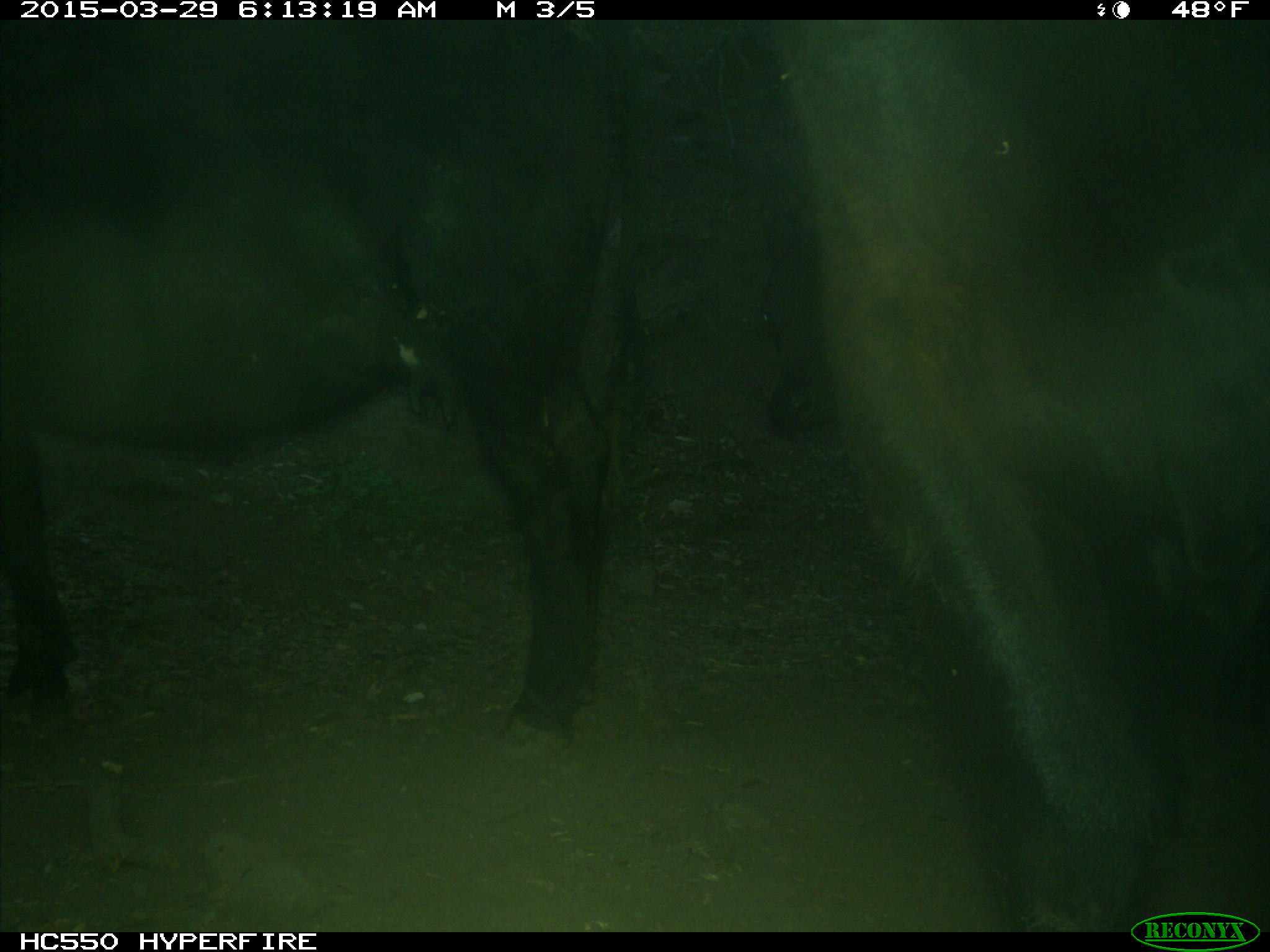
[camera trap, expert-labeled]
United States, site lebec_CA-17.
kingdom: Animalia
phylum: Chordata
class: Mammalia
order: Artiodactyla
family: Bovidae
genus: Bos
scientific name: Bos taurus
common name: domestic cow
Bos taurus (domestic cow).